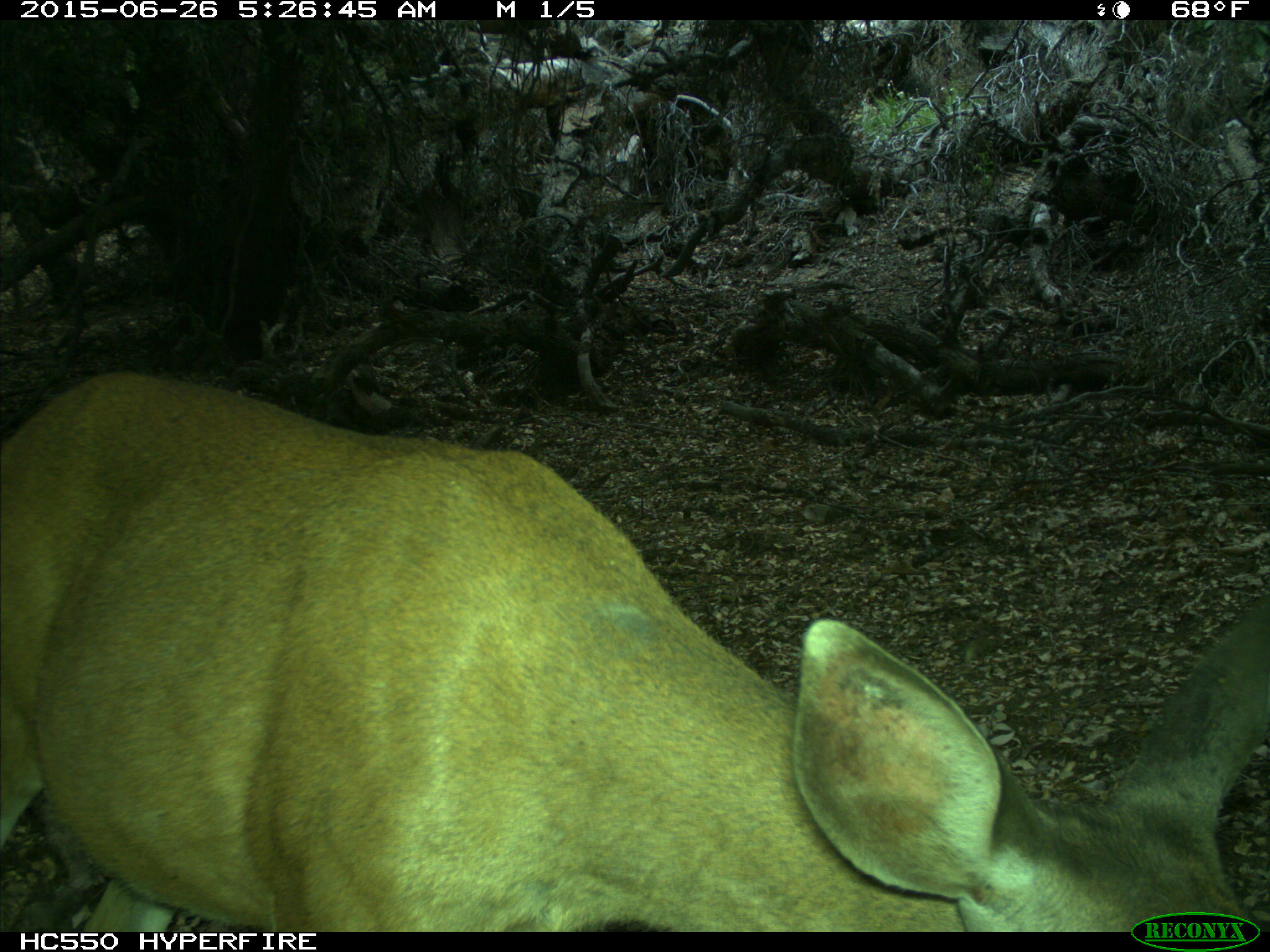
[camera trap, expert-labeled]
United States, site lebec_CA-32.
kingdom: Animalia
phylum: Chordata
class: Mammalia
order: Artiodactyla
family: Cervidae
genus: Odocoileus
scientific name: Odocoileus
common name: deer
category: unidentified deer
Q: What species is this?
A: Unidentified deer (deer) (Odocoileus).